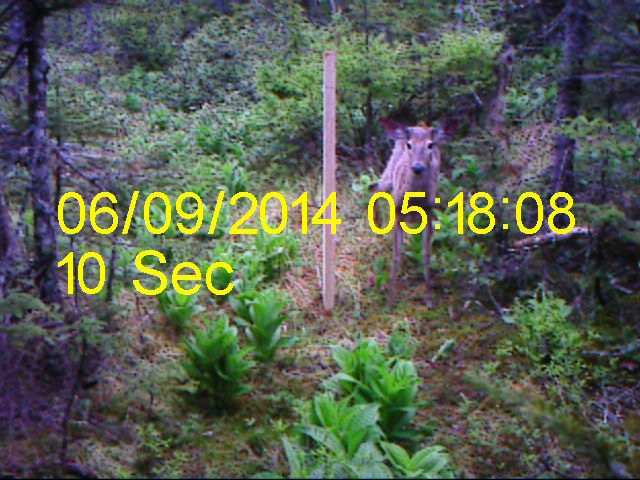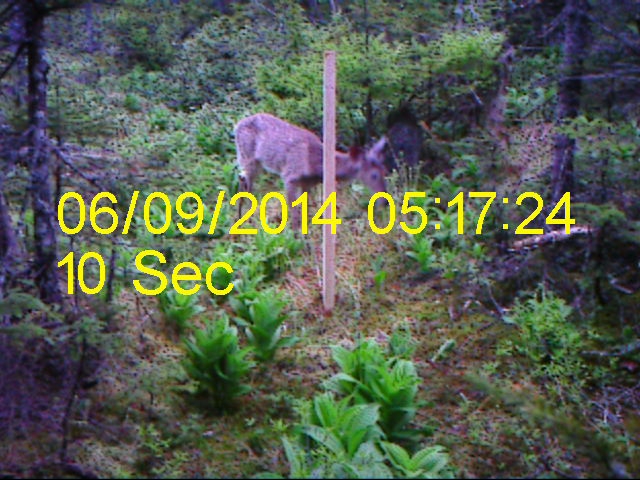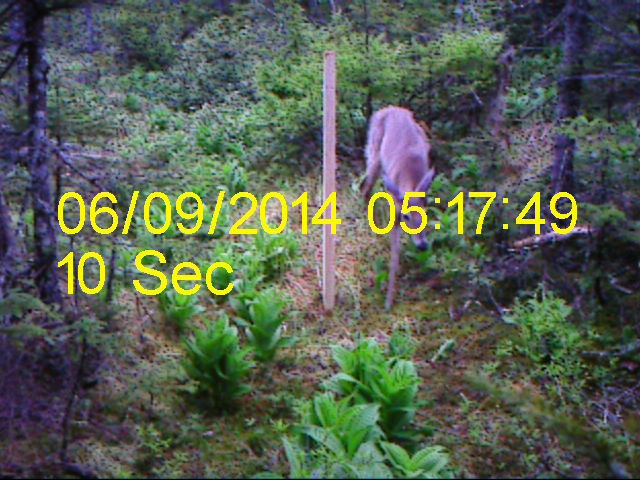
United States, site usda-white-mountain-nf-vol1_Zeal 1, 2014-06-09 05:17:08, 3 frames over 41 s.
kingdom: Animalia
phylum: Chordata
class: Mammalia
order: Artiodactyla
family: Cervidae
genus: Odocoileus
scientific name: Odocoileus virginianus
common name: white-tailed deer